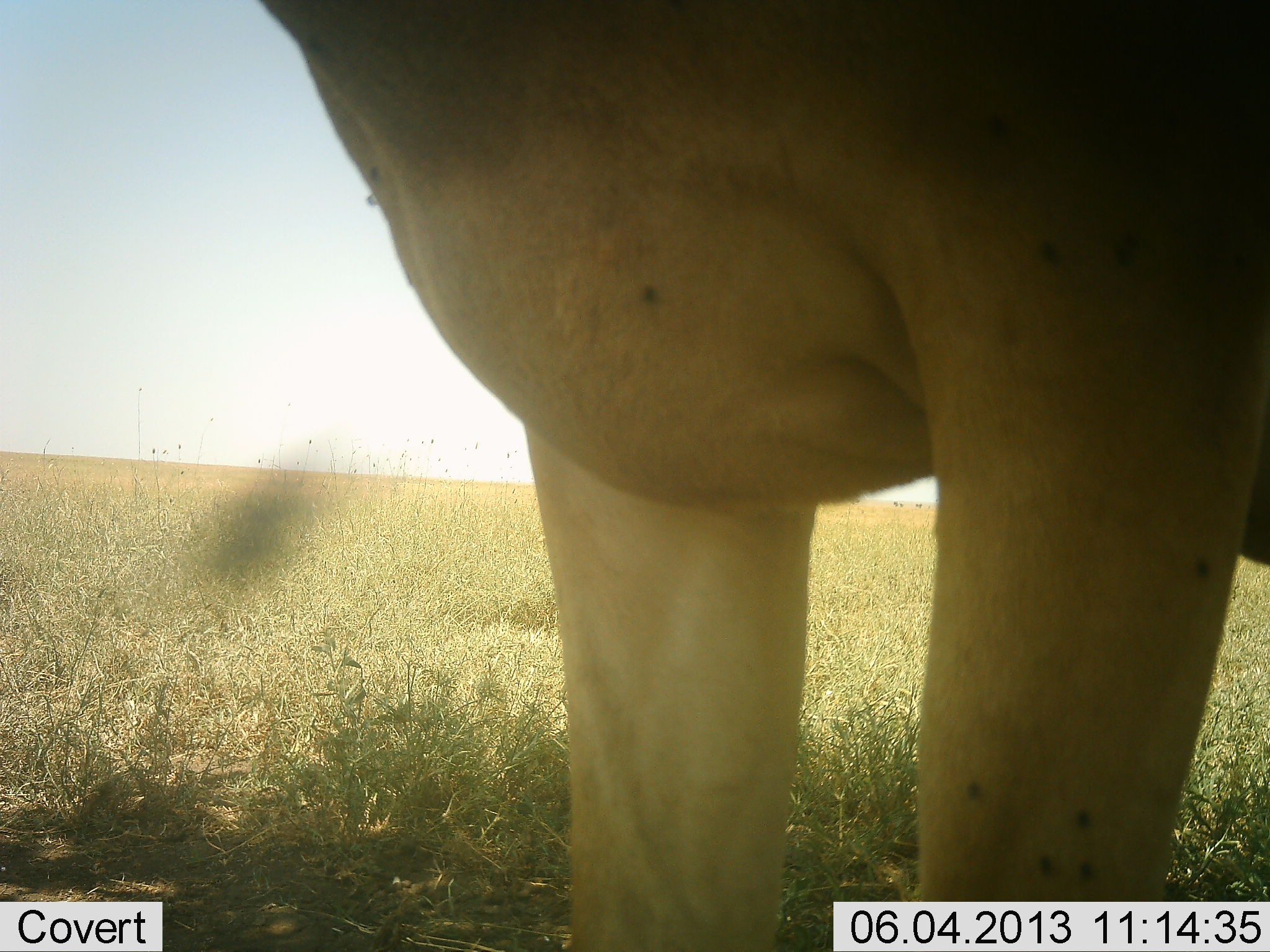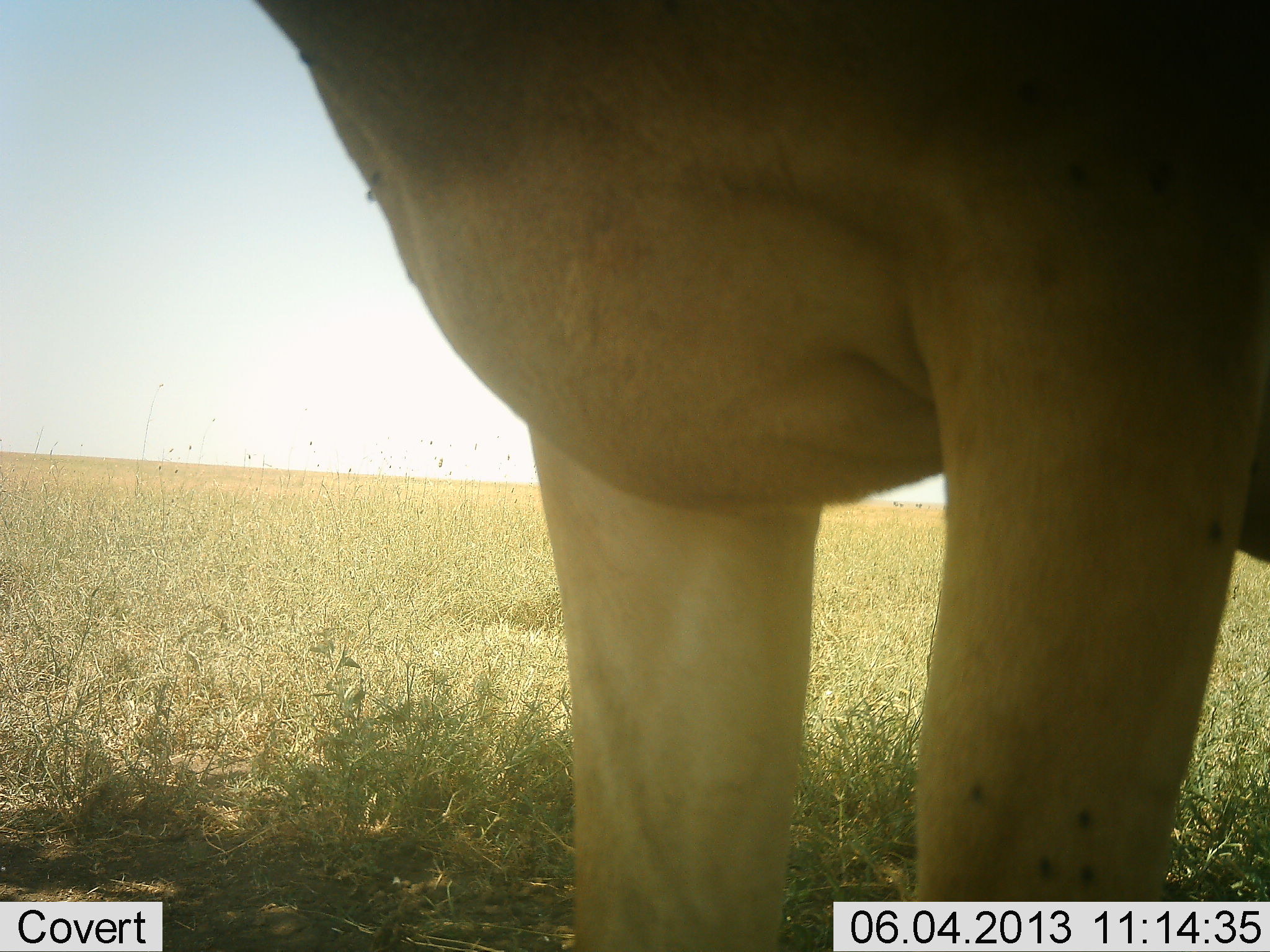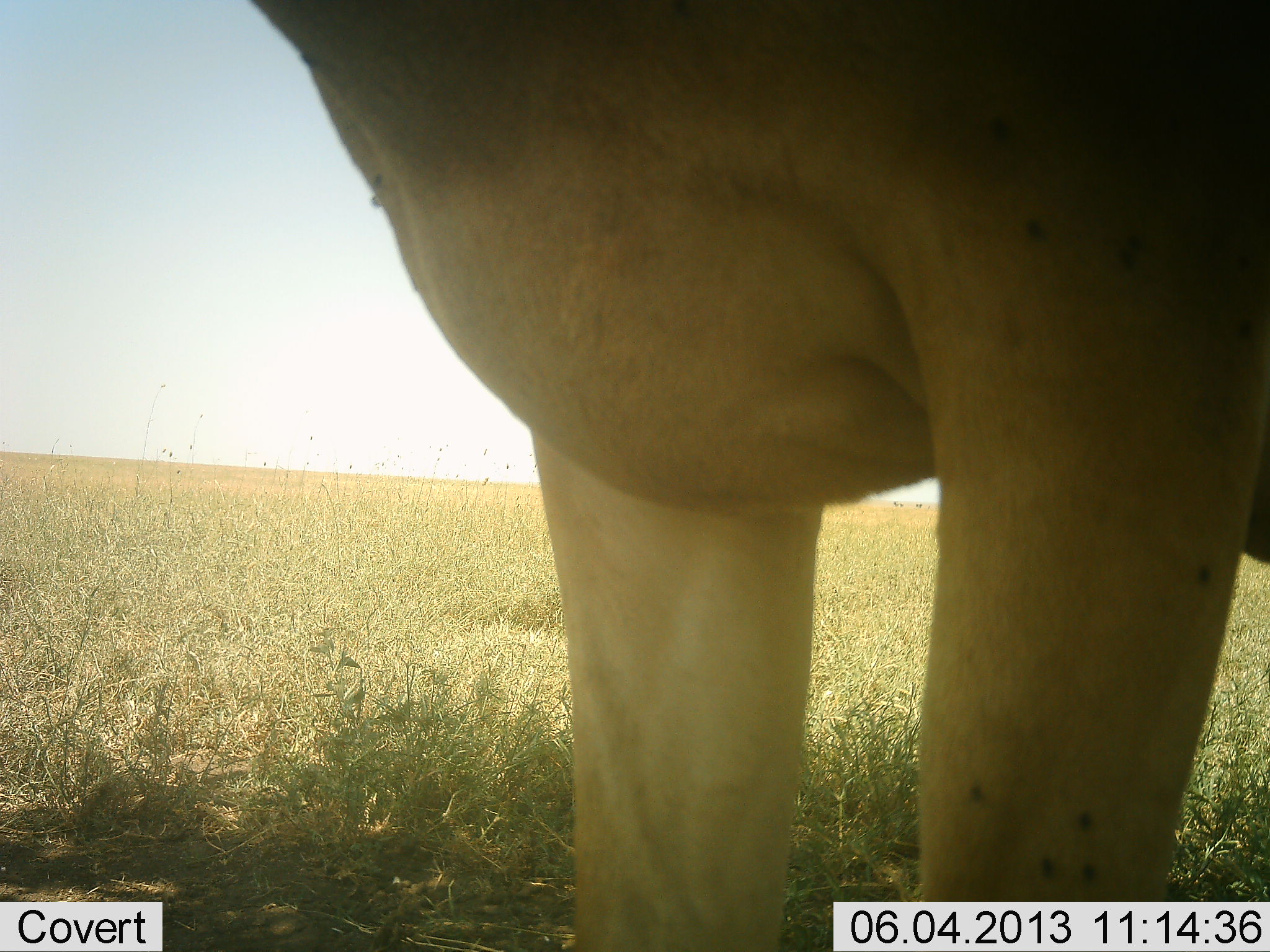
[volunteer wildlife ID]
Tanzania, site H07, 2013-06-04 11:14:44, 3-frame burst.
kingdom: Animalia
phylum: Chordata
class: Mammalia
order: Artiodactyla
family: Bovidae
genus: Alcelaphus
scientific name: Alcelaphus buselaphus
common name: hartebeest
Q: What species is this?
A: Hartebeest (Alcelaphus buselaphus).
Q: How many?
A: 1.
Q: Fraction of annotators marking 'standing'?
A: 100%.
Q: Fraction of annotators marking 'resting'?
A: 0%.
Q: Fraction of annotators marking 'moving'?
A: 0%.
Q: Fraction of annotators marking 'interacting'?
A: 0%.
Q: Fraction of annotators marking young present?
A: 0%.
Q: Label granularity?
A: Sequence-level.